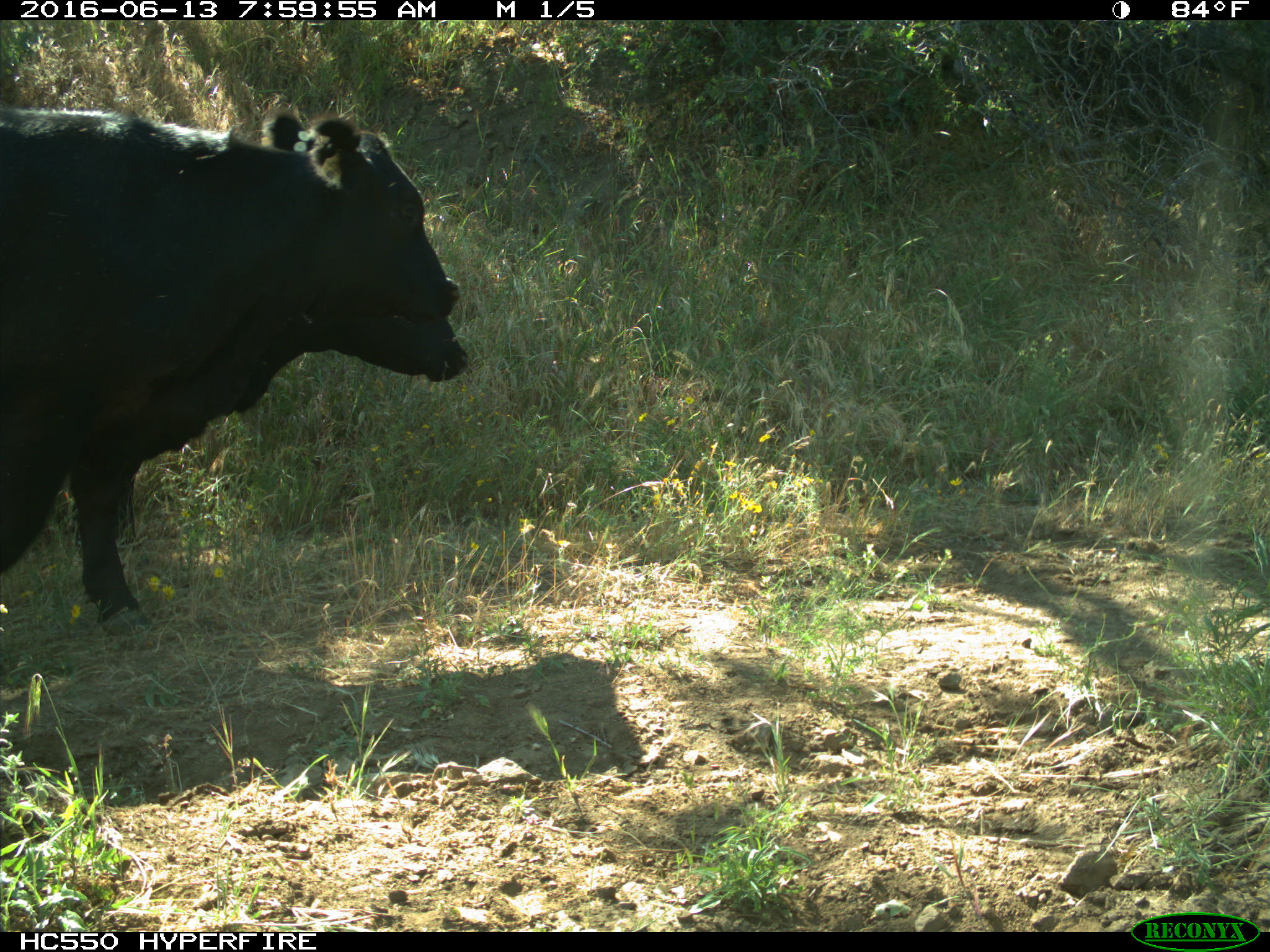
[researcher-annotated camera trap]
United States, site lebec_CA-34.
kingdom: Animalia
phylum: Chordata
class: Mammalia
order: Artiodactyla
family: Bovidae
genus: Bos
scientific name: Bos taurus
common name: domestic cow